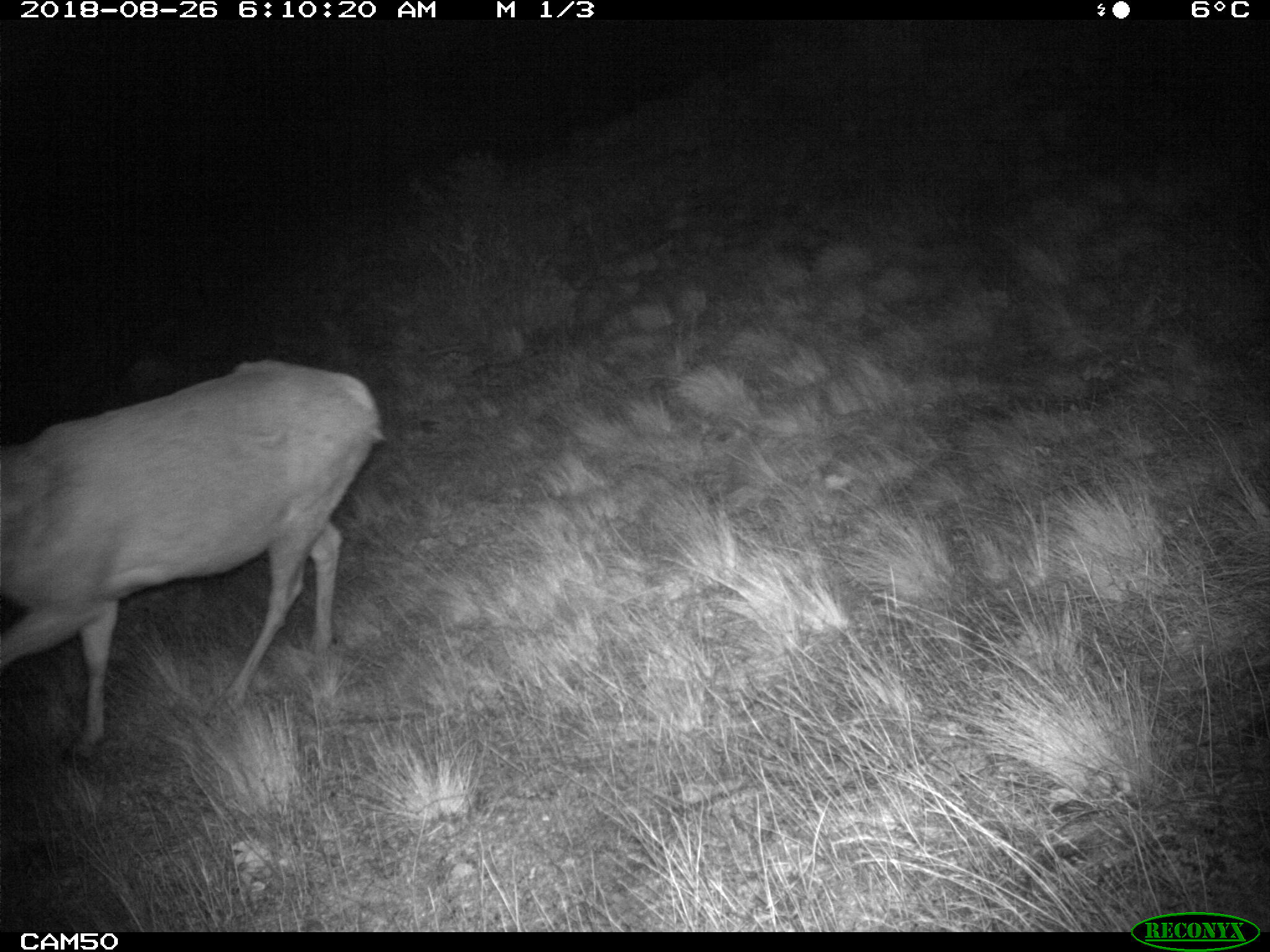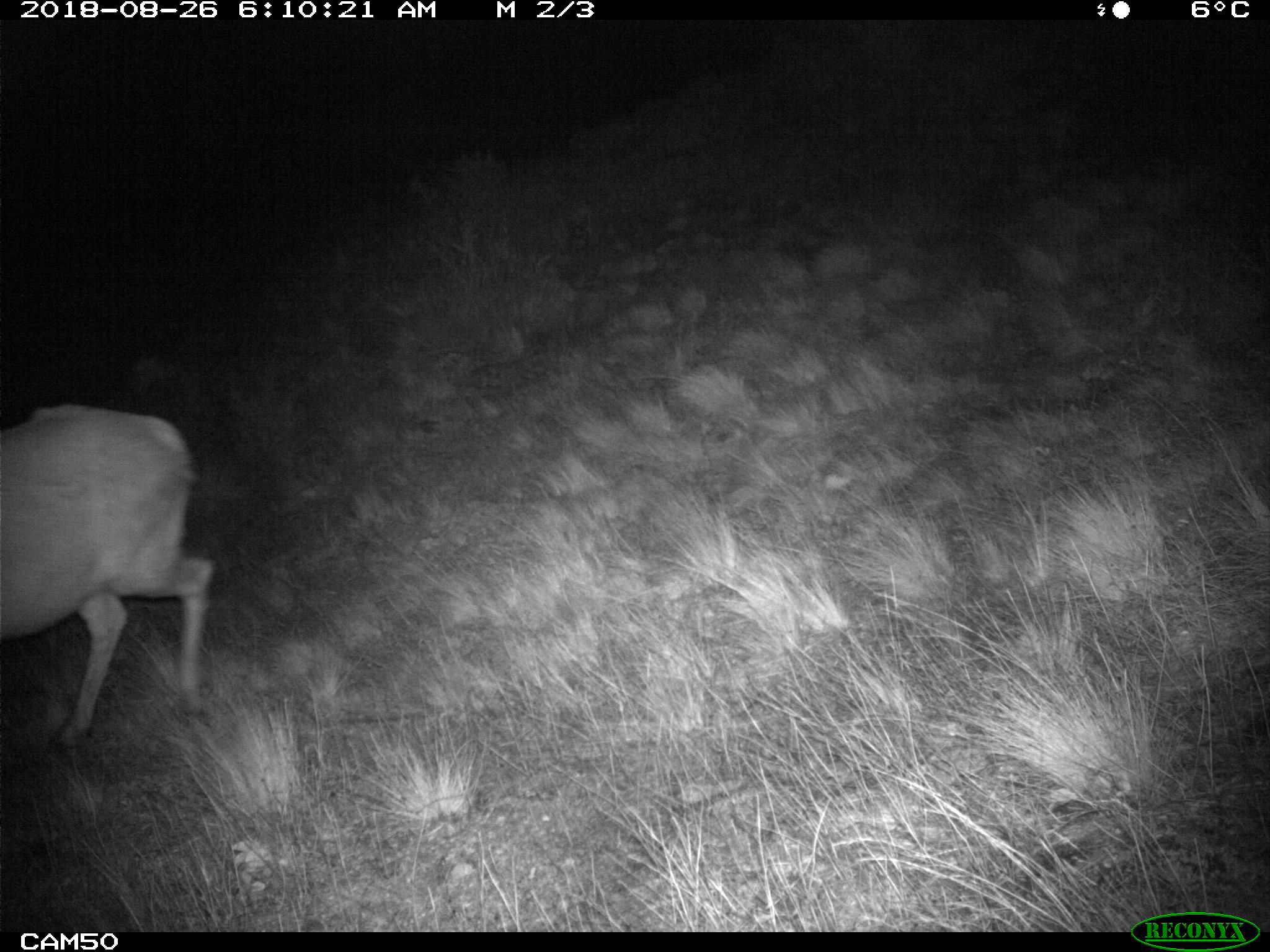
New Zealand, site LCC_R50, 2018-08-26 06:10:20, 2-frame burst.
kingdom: Animalia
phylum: Chordata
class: Mammalia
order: Artiodactyla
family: Cervidae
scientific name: Cervidae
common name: deer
Deer (Cervidae).